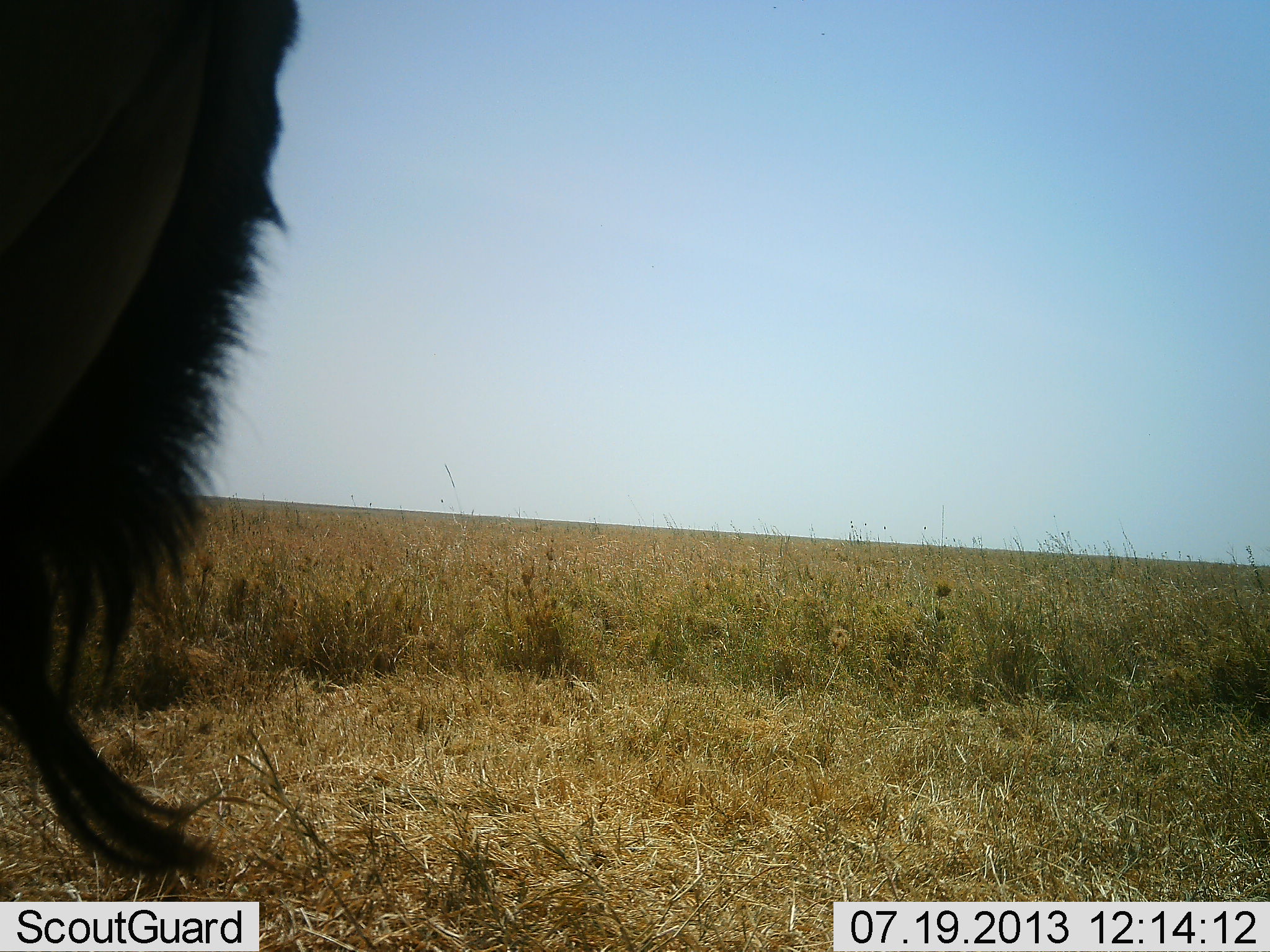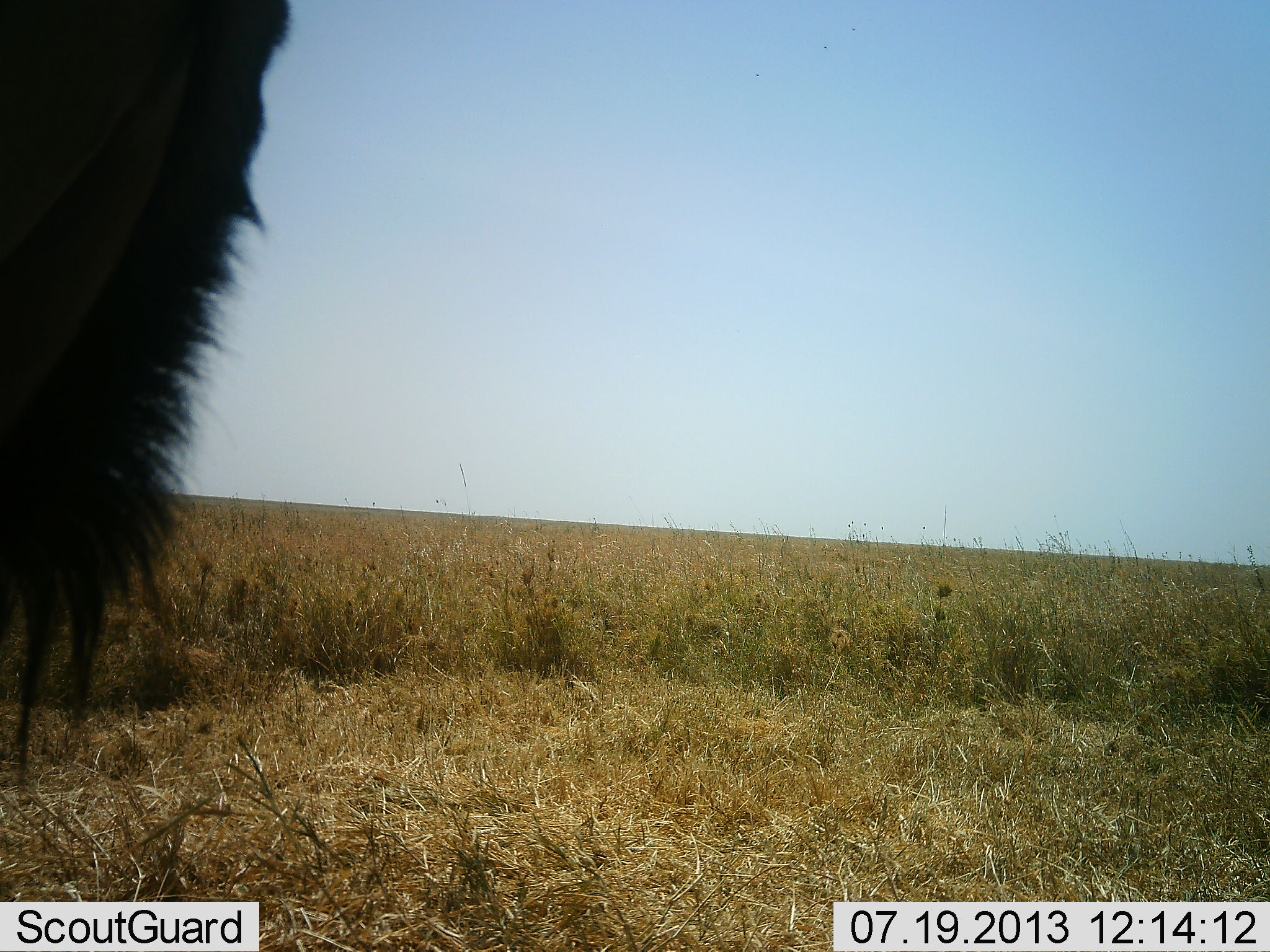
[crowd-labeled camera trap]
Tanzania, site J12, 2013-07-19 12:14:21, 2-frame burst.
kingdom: Animalia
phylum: Chordata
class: Mammalia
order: Artiodactyla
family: Bovidae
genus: Connochaetes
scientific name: Connochaetes taurinus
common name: blue wildebeest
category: wildebeest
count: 1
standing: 93%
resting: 0%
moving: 7%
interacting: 0%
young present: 0%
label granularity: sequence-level